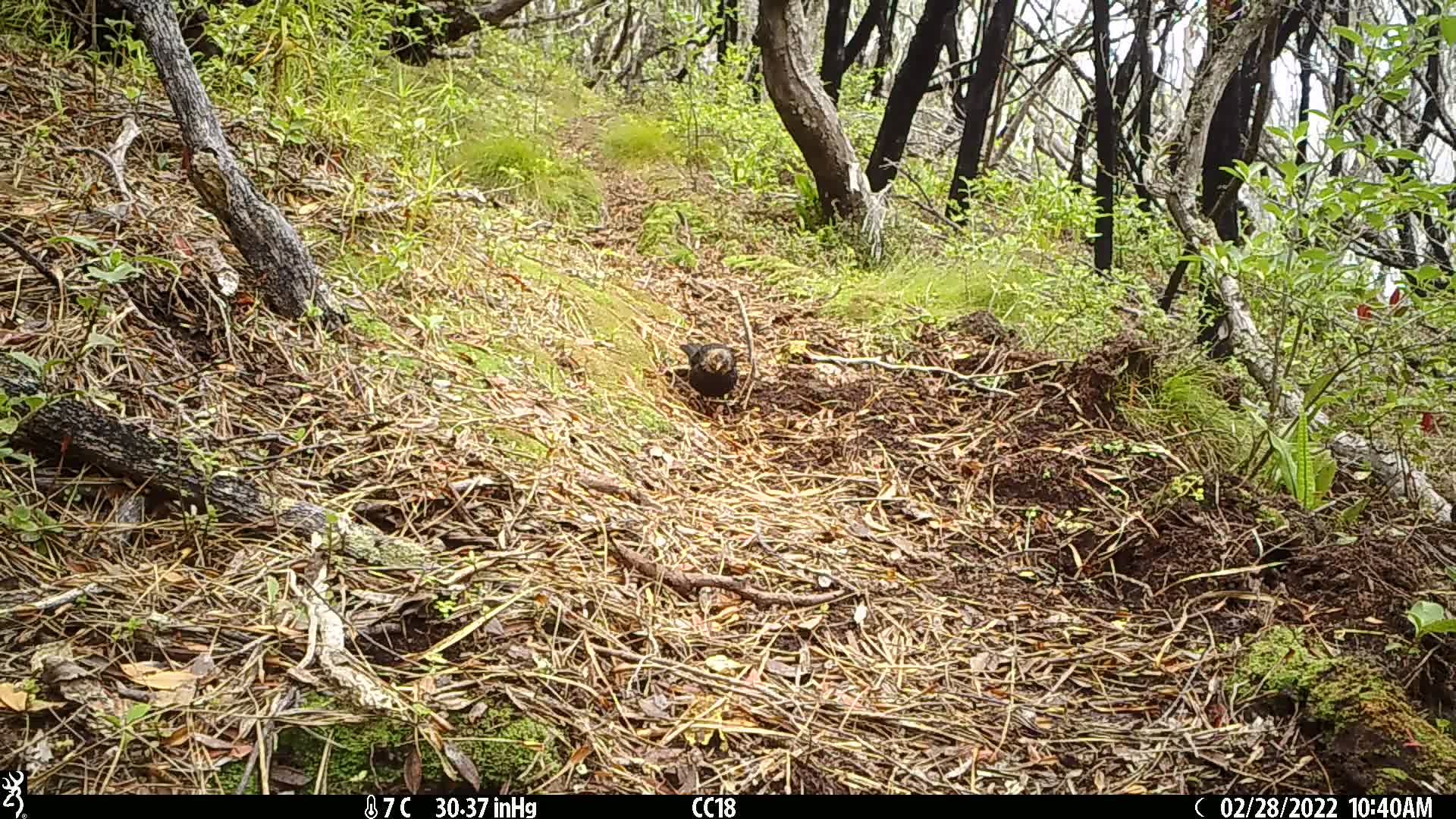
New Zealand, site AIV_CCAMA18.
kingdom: Animalia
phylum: Chordata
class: Aves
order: Passeriformes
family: Turdidae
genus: Turdus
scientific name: Turdus merula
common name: eurasian blackbird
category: blackbird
Blackbird (eurasian blackbird) (Turdus merula).